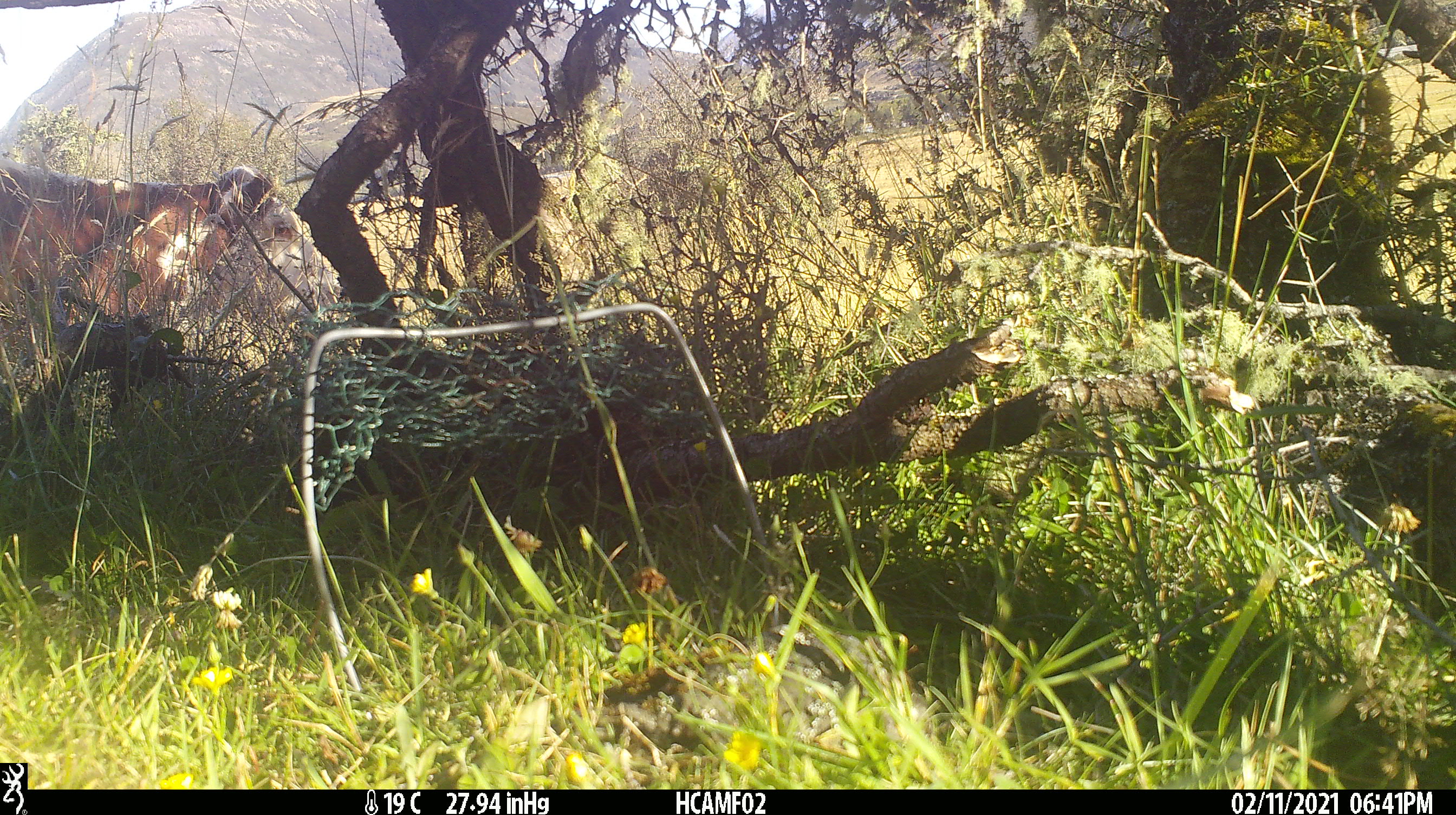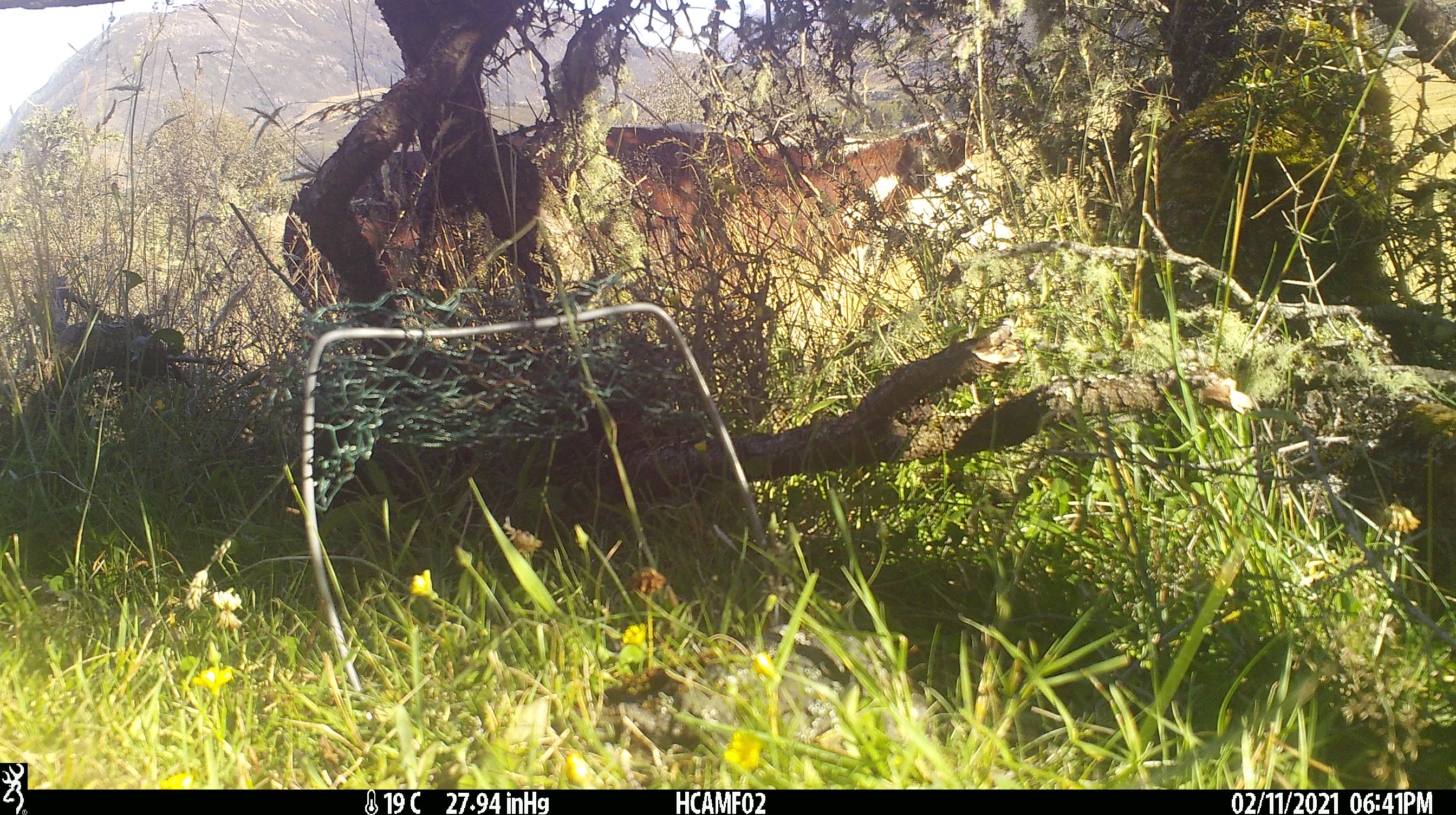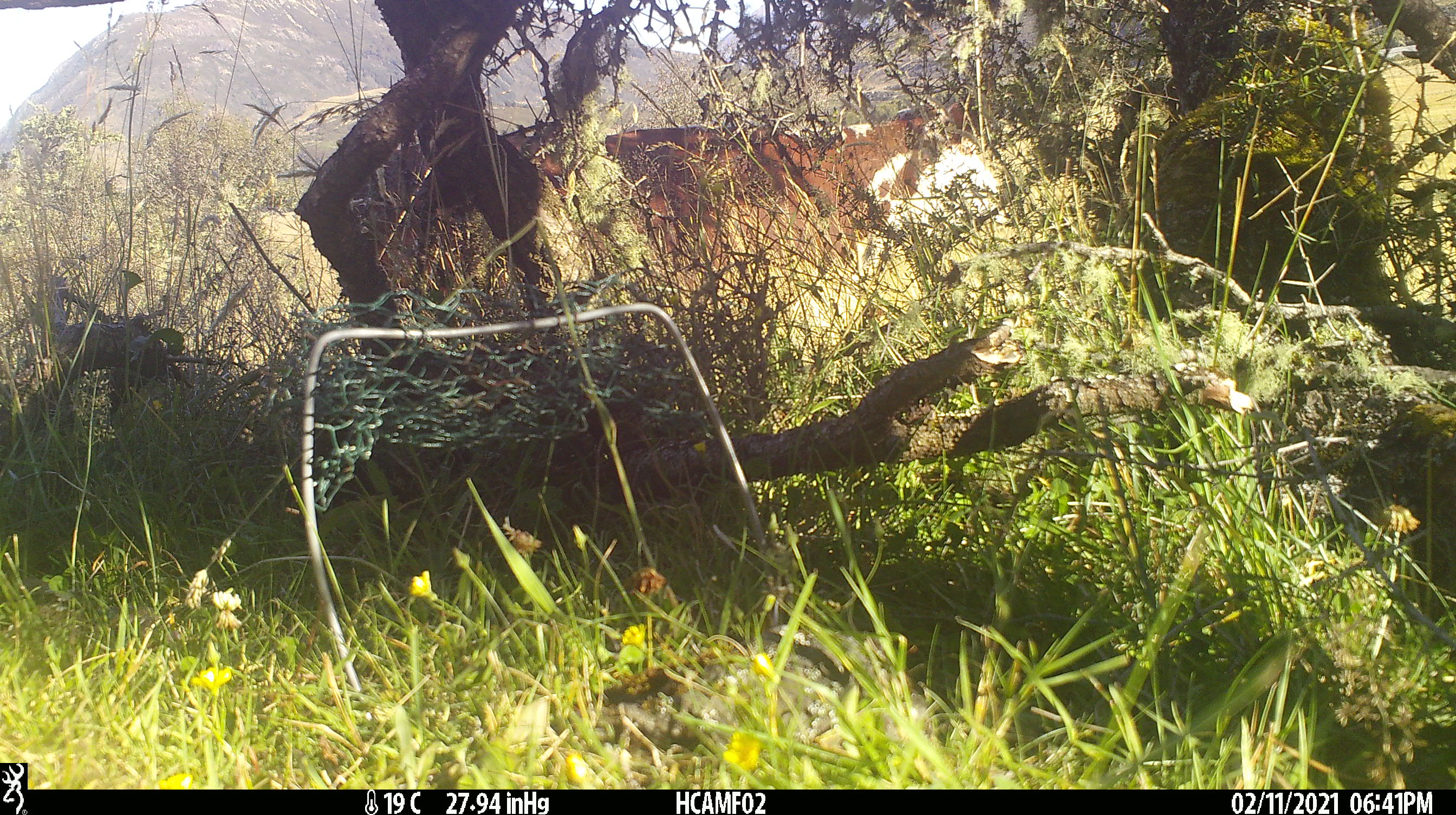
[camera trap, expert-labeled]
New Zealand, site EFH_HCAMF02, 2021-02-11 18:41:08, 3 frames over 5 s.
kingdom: Animalia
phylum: Chordata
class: Mammalia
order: Artiodactyla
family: Bovidae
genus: Bos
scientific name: Bos taurus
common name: domestic cow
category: cow